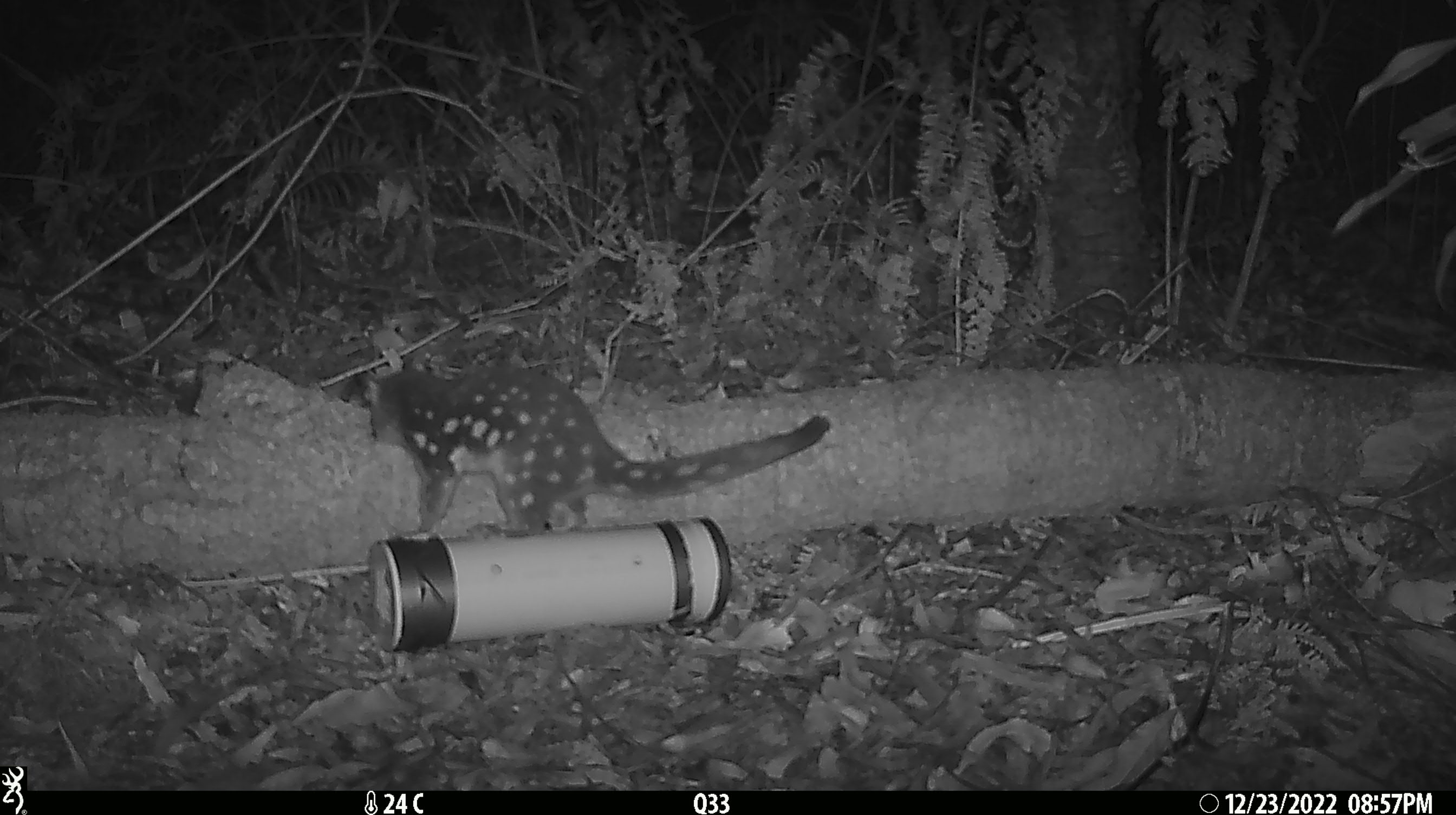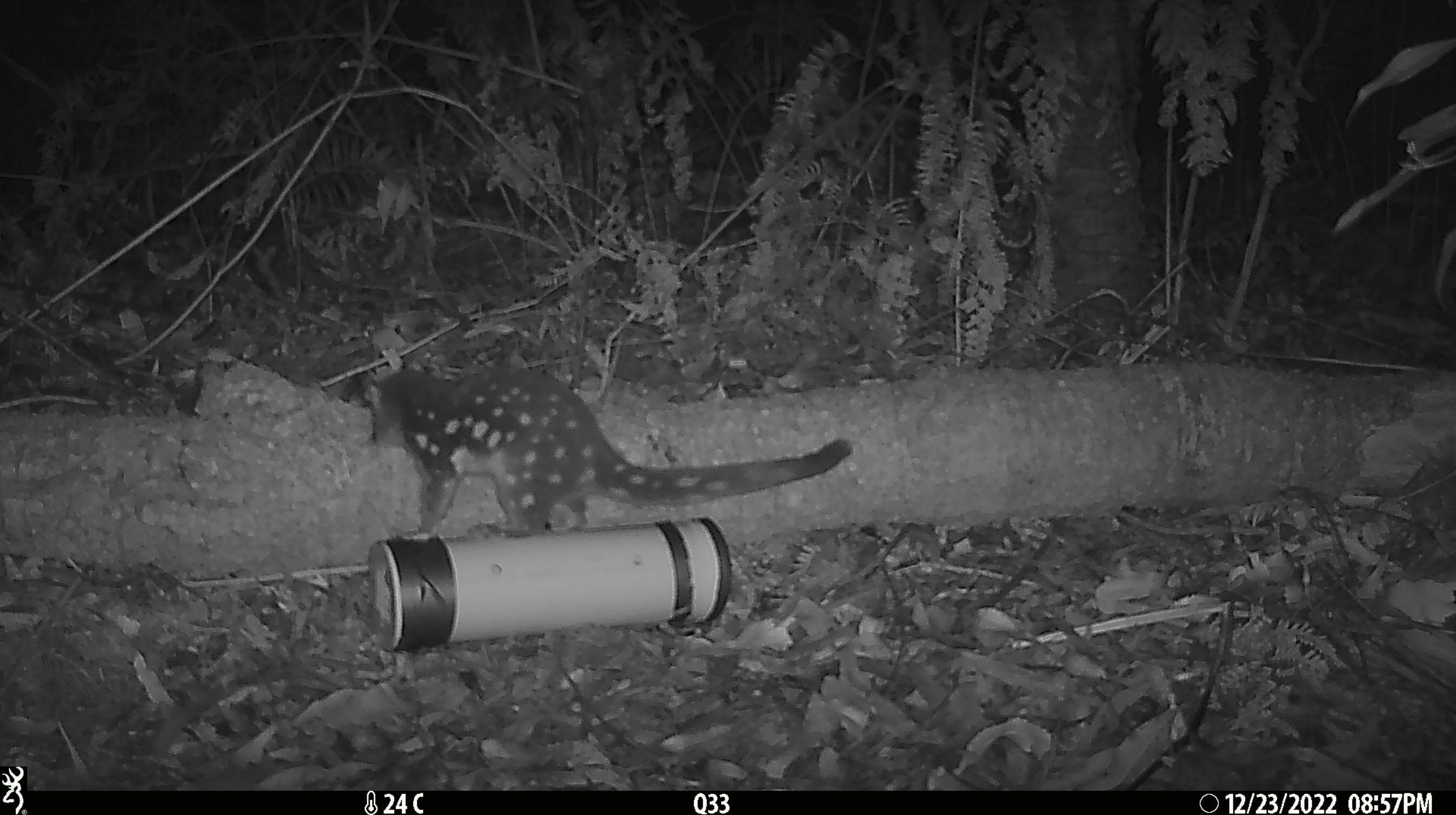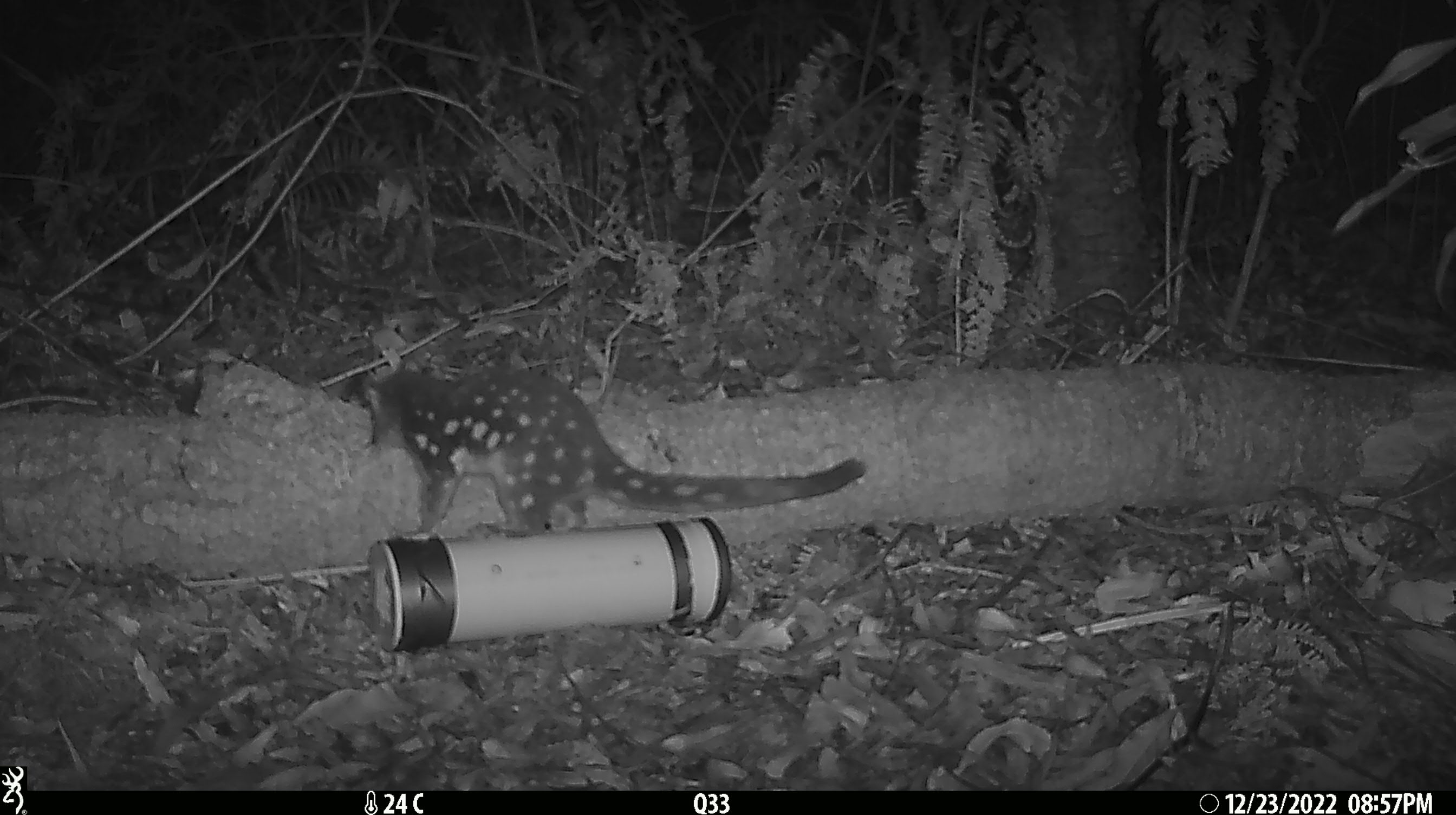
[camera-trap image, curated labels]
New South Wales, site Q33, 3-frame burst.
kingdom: Animalia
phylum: Chordata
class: Mammalia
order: Dasyuromorphia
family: Dasyuridae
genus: Dasyurus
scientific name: Dasyurus maculatus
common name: spotted-tailed quoll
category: quoll